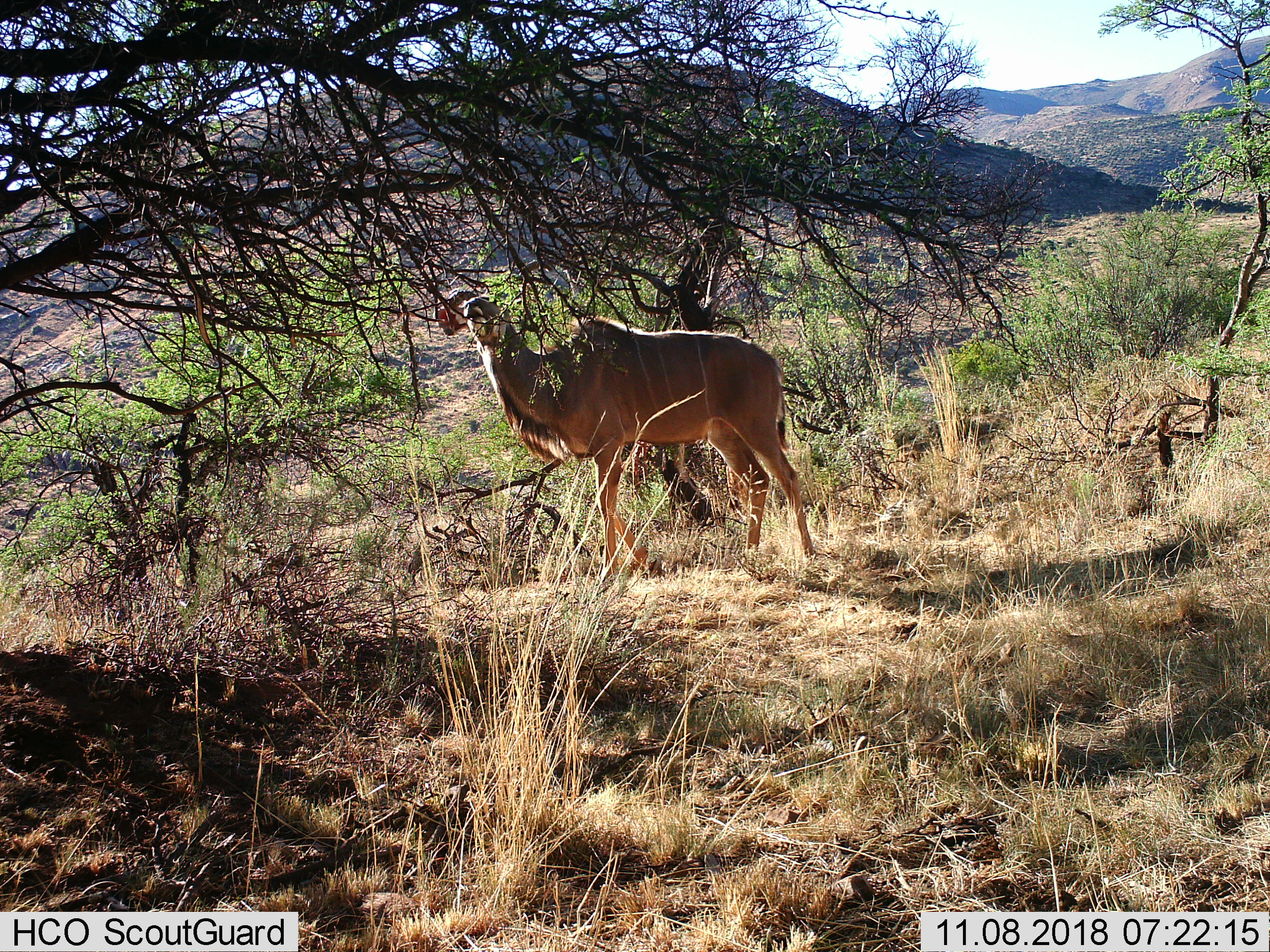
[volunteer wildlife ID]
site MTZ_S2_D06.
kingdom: Animalia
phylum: Chordata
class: Mammalia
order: Artiodactyla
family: Bovidae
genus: Tragelaphus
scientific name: Tragelaphus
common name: kudu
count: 1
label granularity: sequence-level